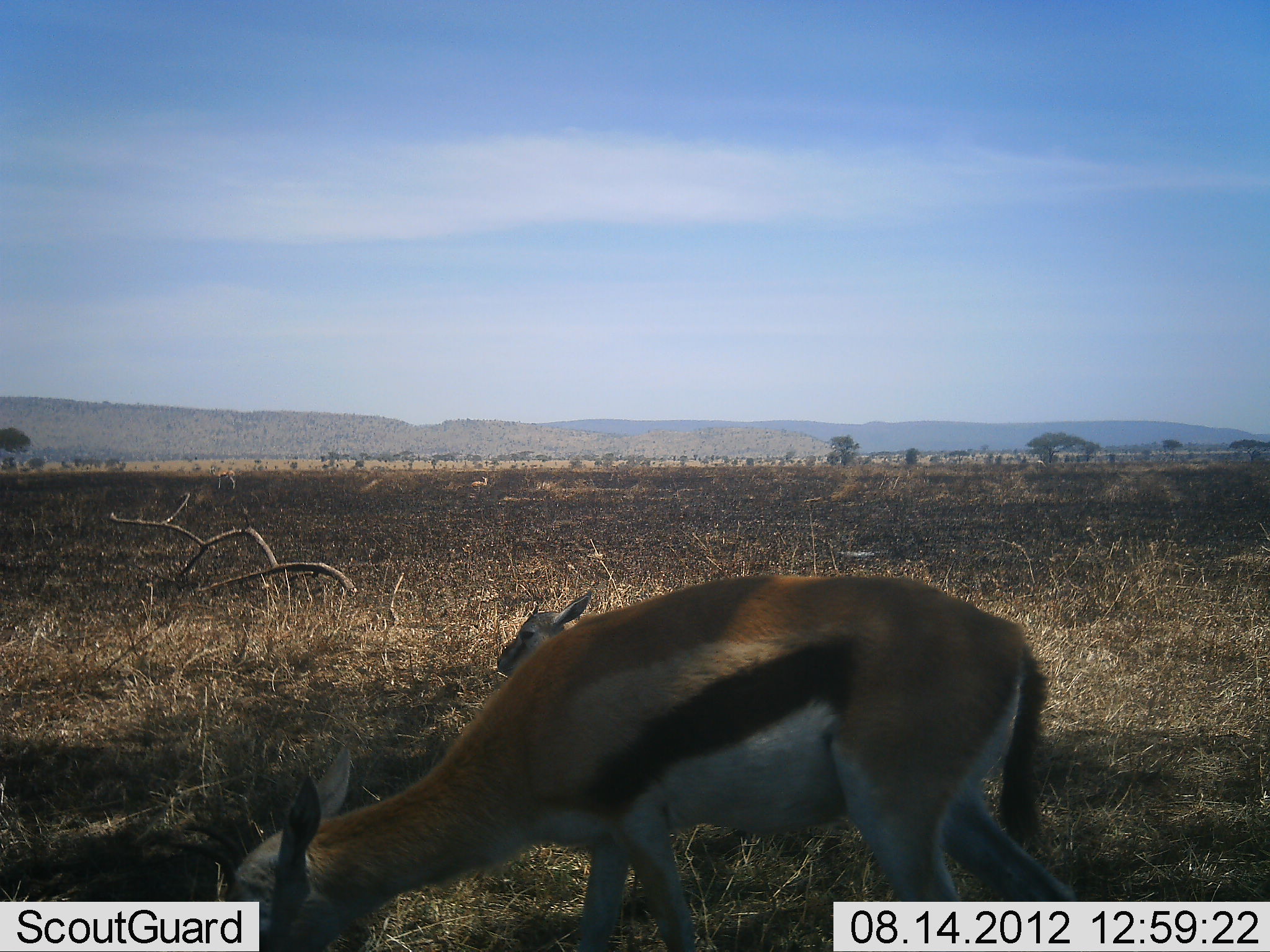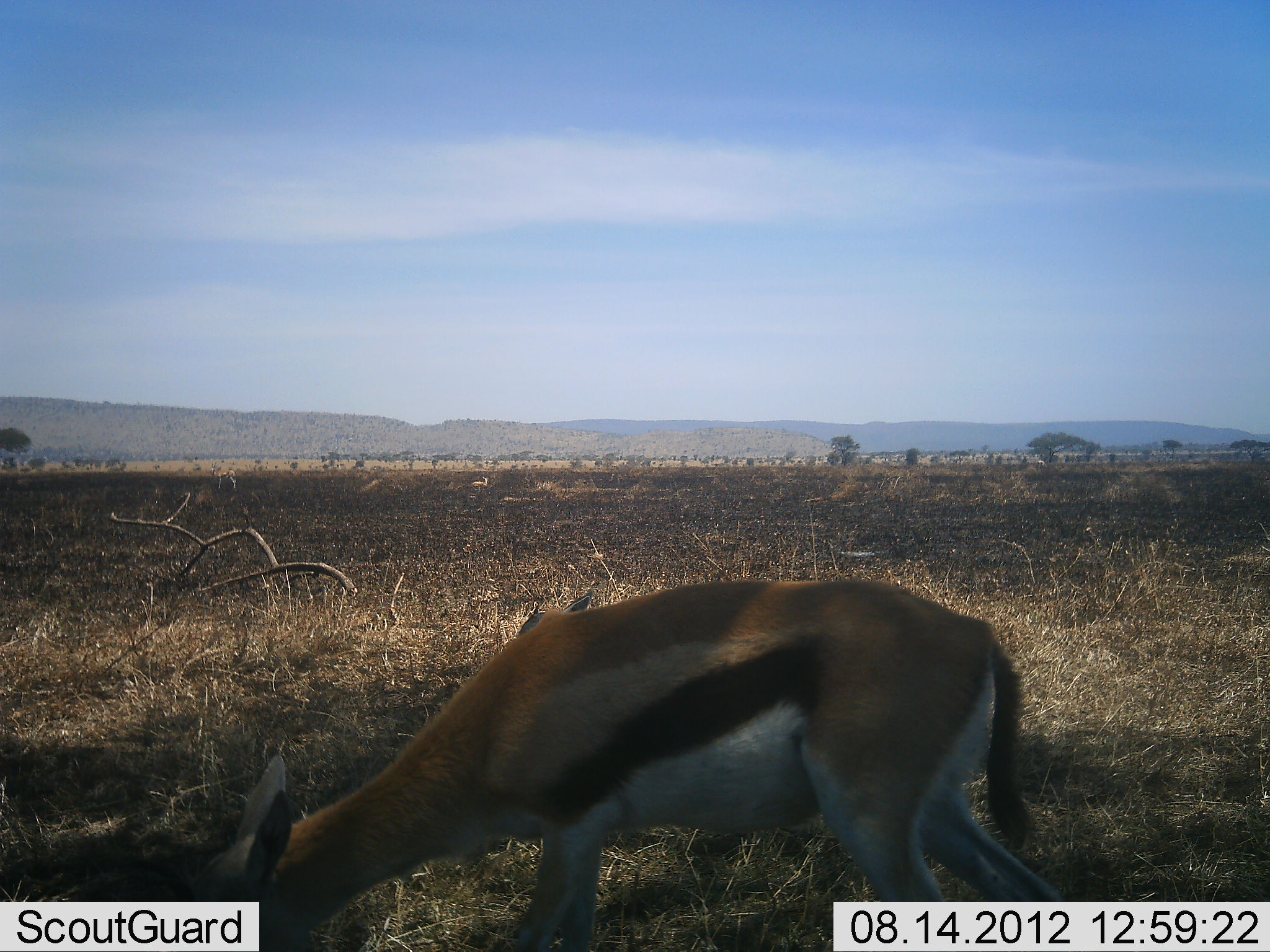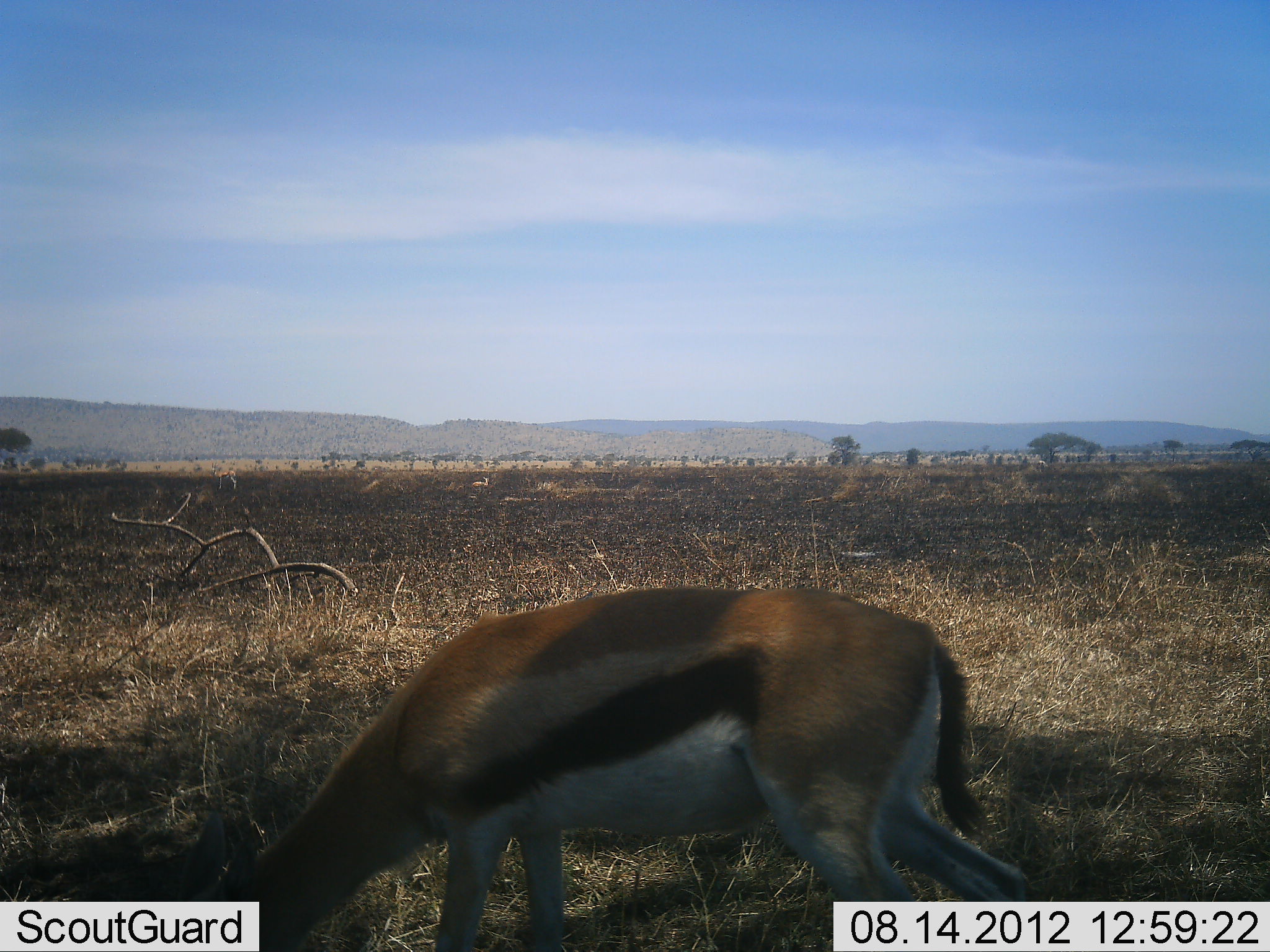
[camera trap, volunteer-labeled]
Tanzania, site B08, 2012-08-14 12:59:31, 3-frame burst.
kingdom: Animalia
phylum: Chordata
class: Mammalia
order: Artiodactyla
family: Bovidae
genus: Eudorcas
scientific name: Eudorcas thomsonii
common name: thomson's gazelle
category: gazellethomsons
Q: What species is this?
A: Gazellethomsons (thomson's gazelle) (Eudorcas thomsonii).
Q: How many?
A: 2.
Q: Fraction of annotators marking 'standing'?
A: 40%.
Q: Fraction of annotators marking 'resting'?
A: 20%.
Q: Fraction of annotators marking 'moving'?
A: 20%.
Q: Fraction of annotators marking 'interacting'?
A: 0%.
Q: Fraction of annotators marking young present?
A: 40%.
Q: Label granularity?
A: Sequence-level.